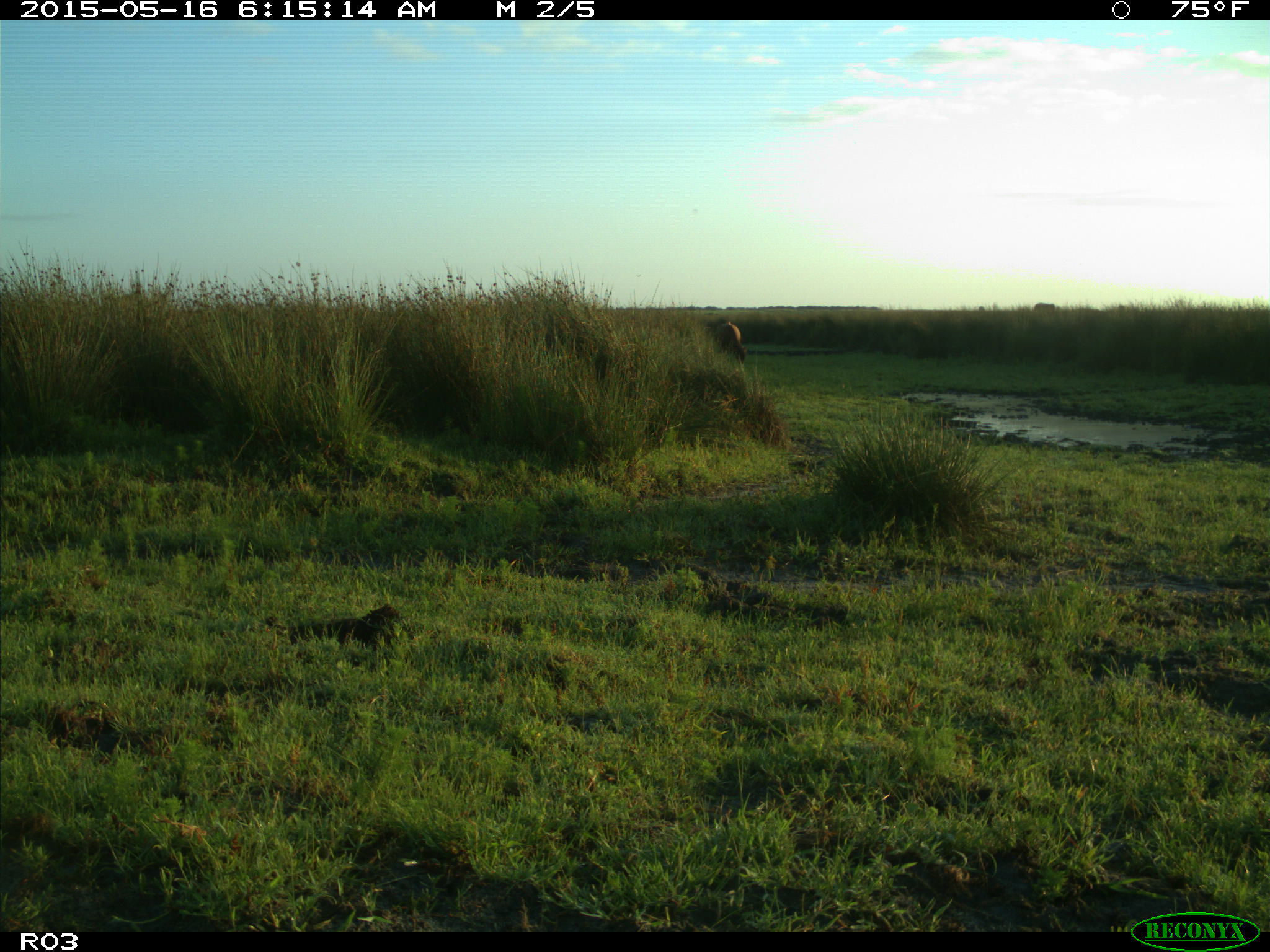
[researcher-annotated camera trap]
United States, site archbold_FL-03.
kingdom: Animalia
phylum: Chordata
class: Mammalia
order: Artiodactyla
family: Bovidae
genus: Bos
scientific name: Bos taurus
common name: domestic cow